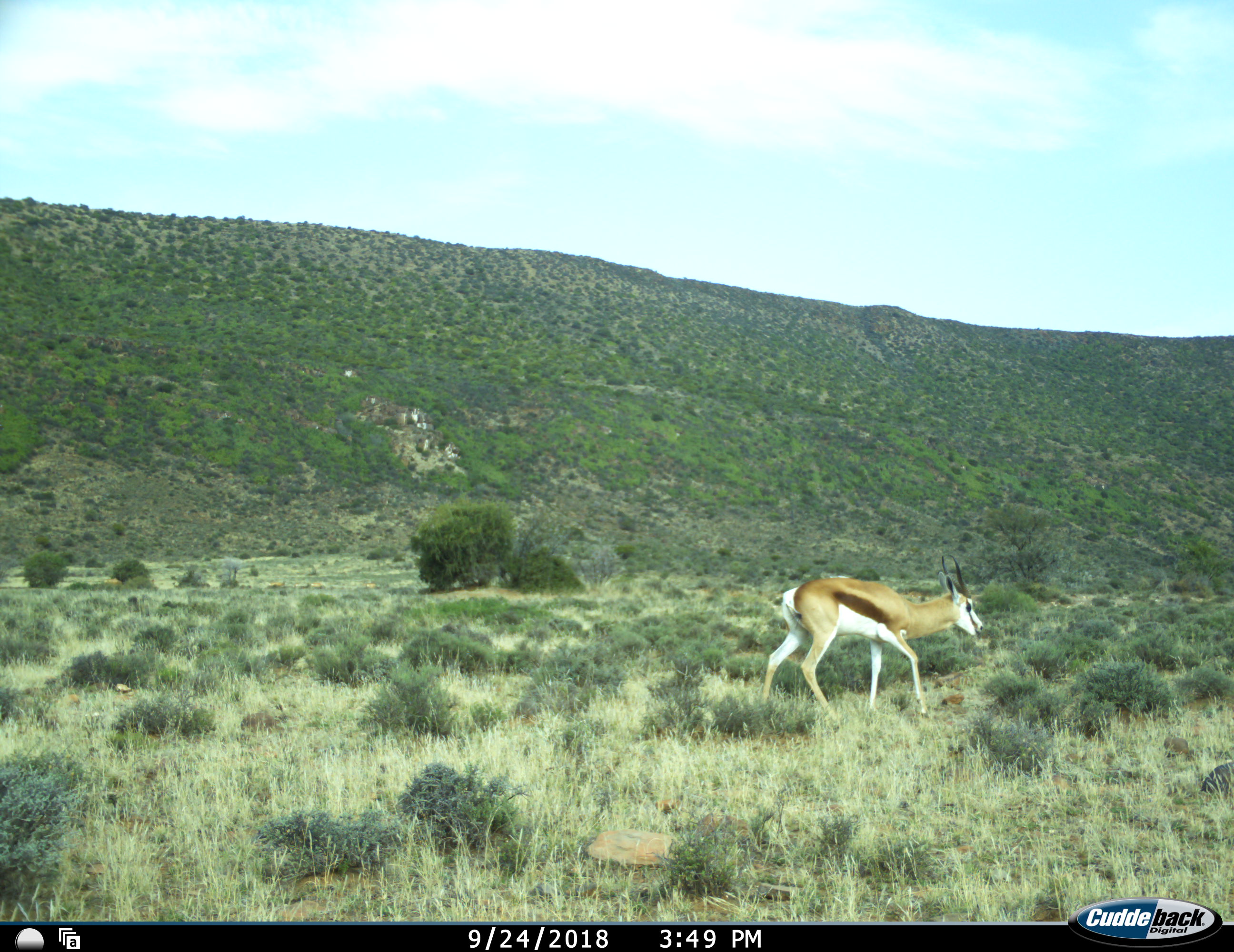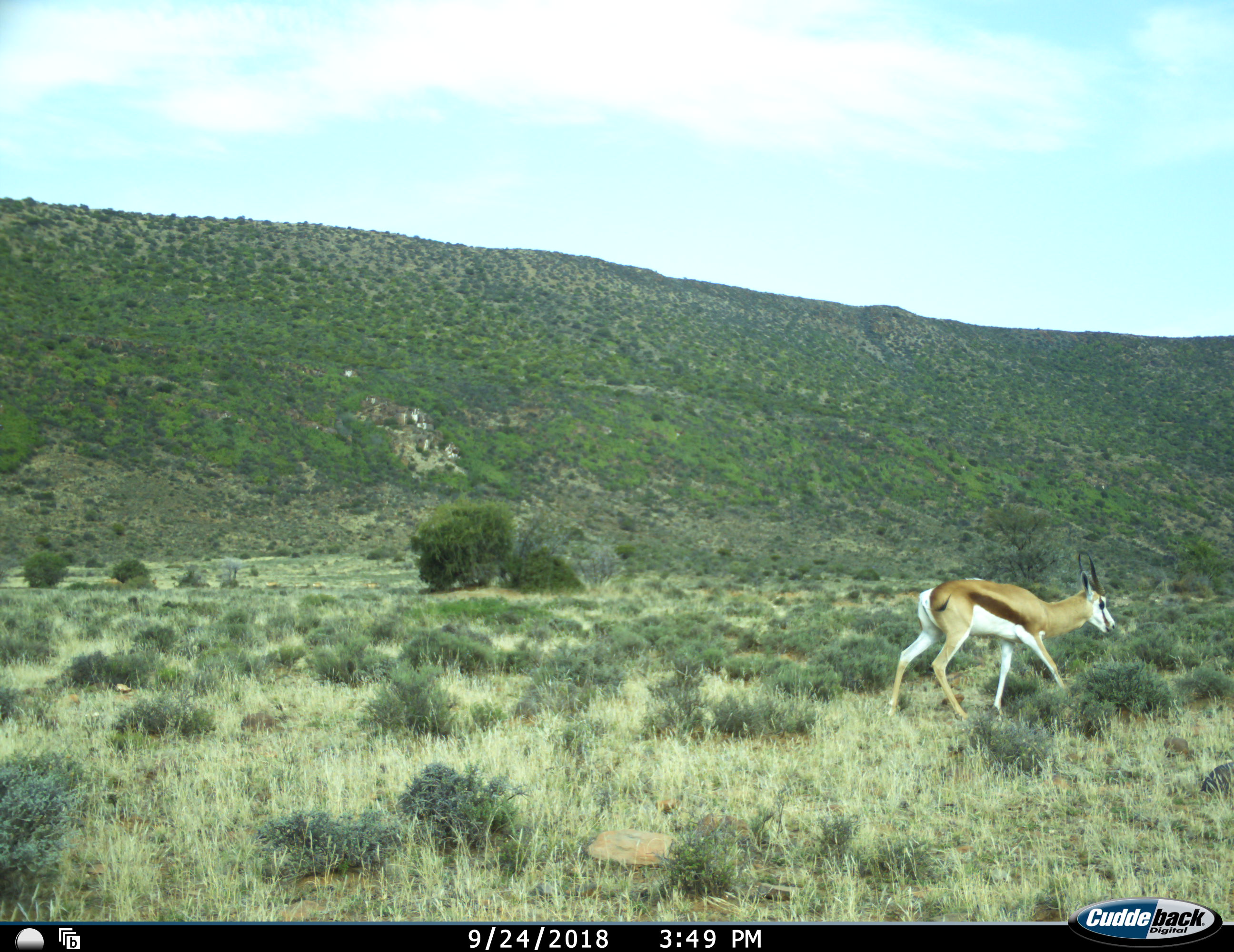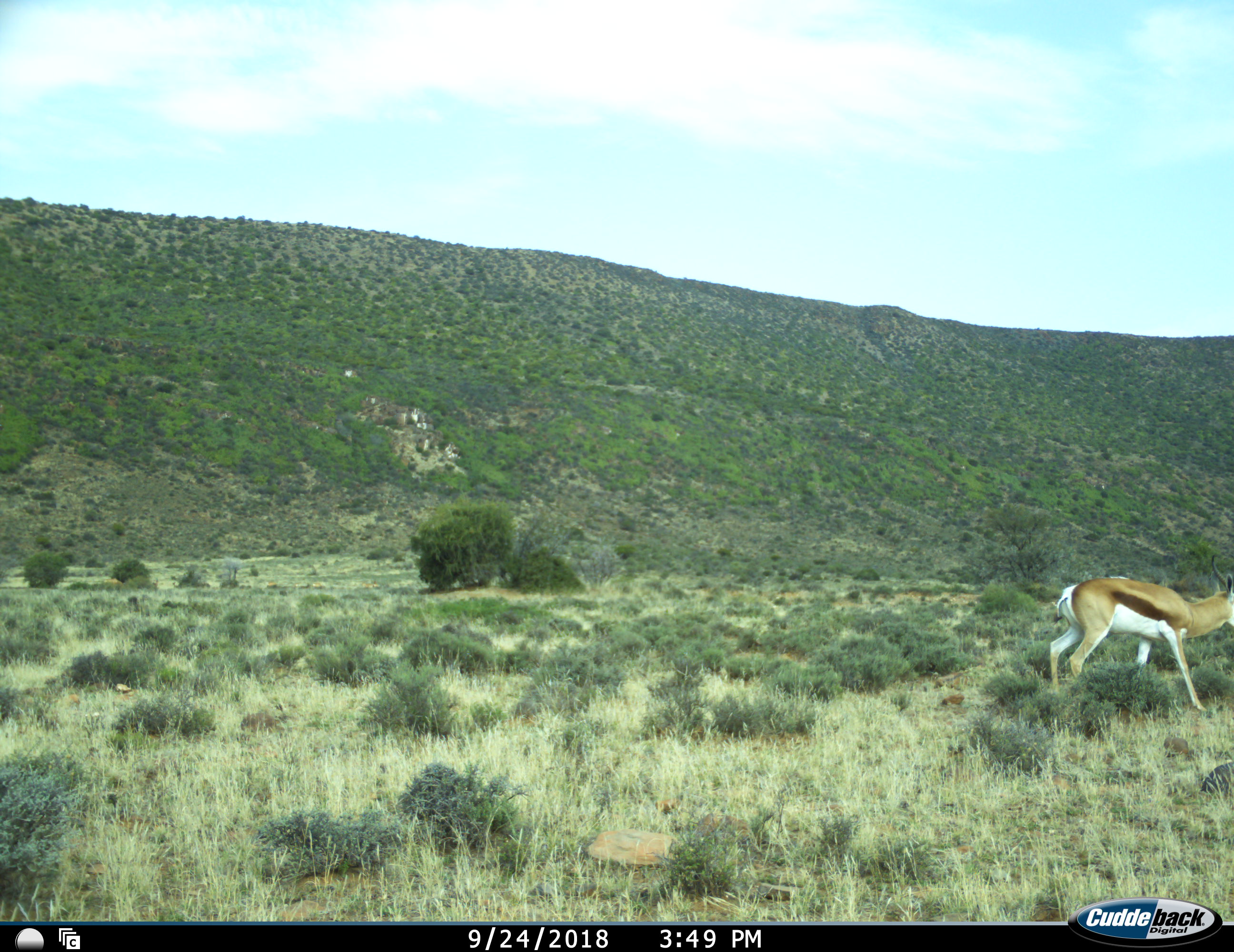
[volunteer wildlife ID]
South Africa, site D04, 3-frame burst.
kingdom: Animalia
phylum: Chordata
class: Mammalia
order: Artiodactyla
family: Bovidae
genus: Antidorcas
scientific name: Antidorcas marsupialis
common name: springbok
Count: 1.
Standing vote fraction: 0%.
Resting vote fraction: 0%.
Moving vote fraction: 100%.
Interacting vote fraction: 0%.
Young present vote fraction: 0%.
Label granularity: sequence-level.